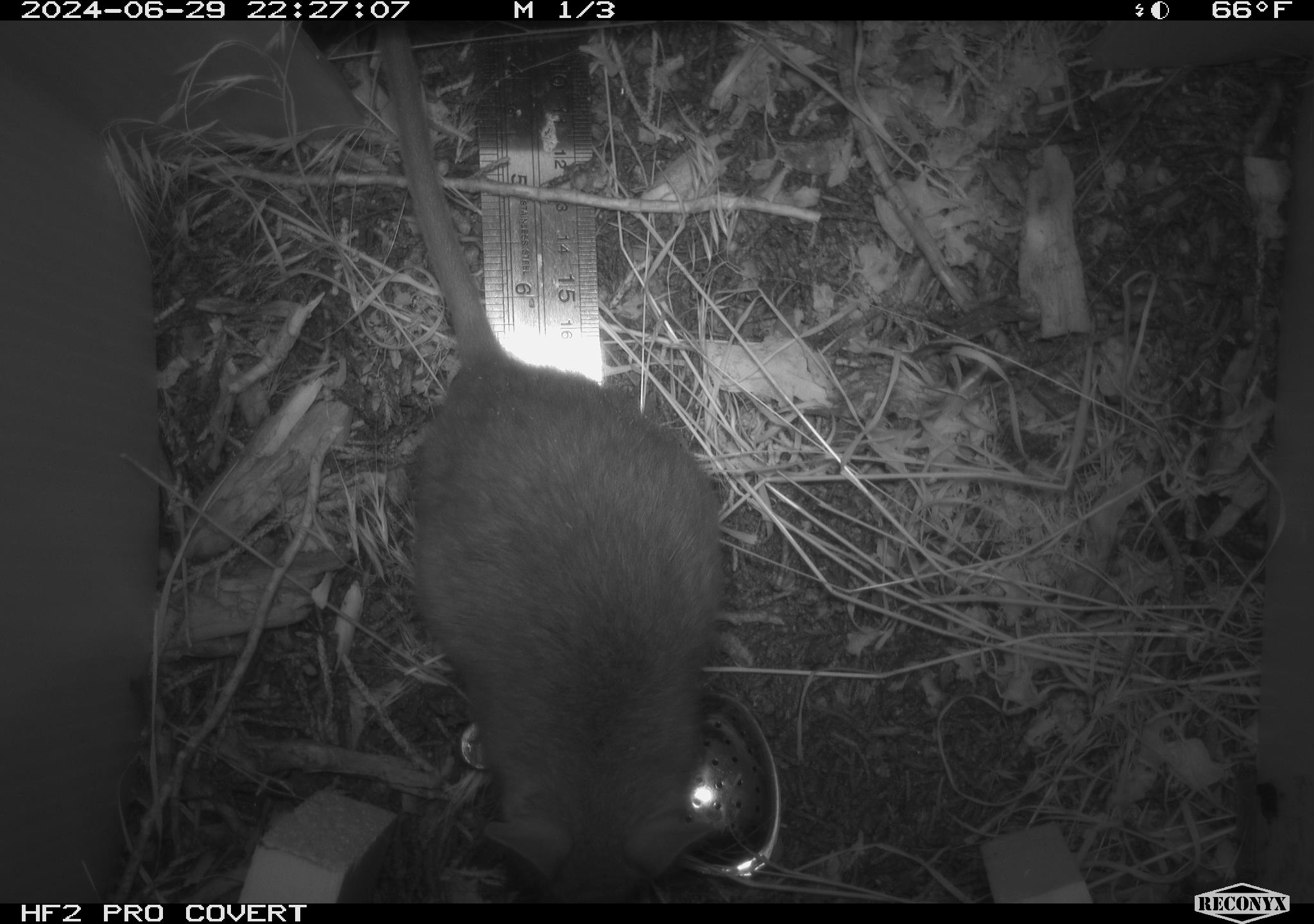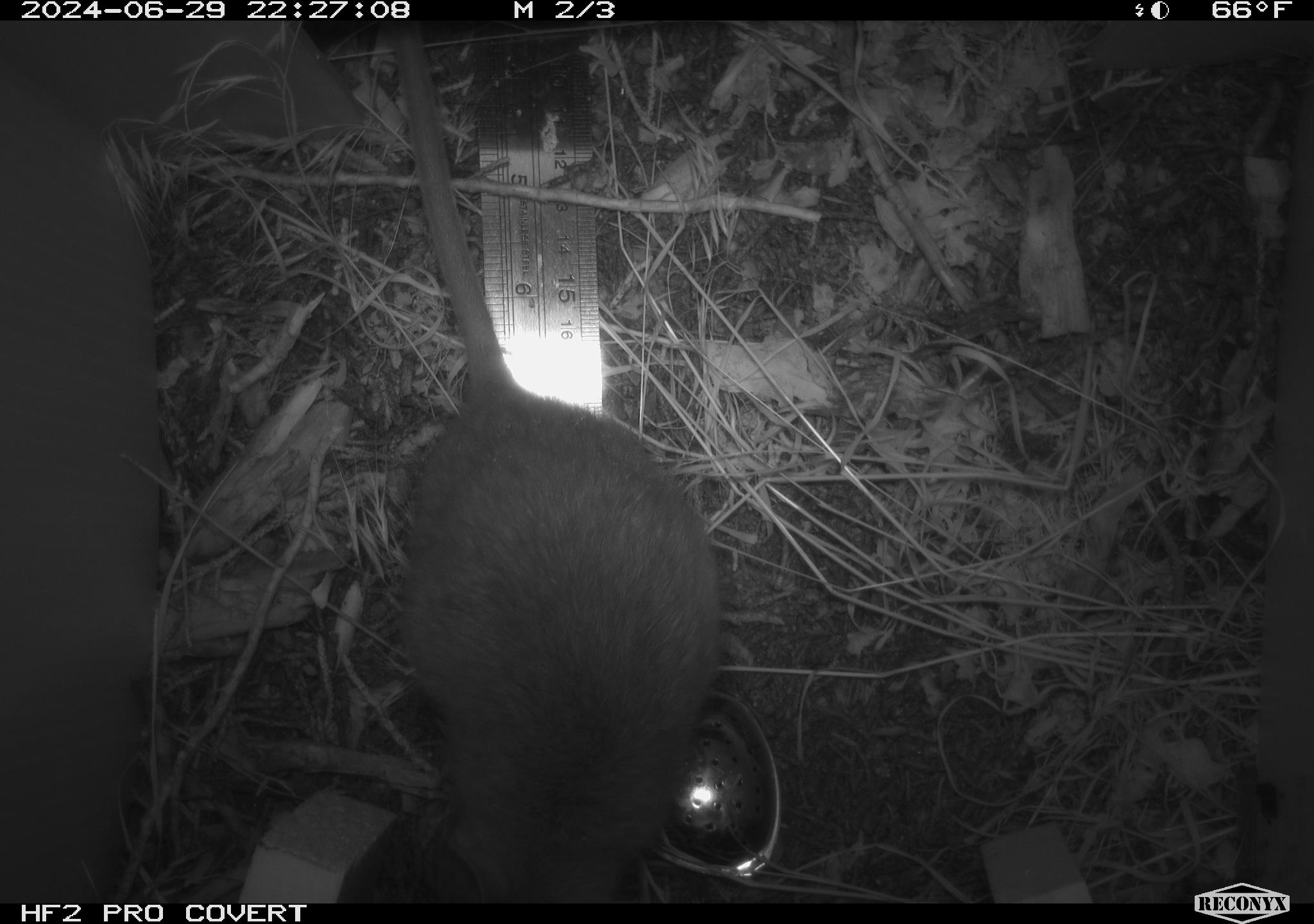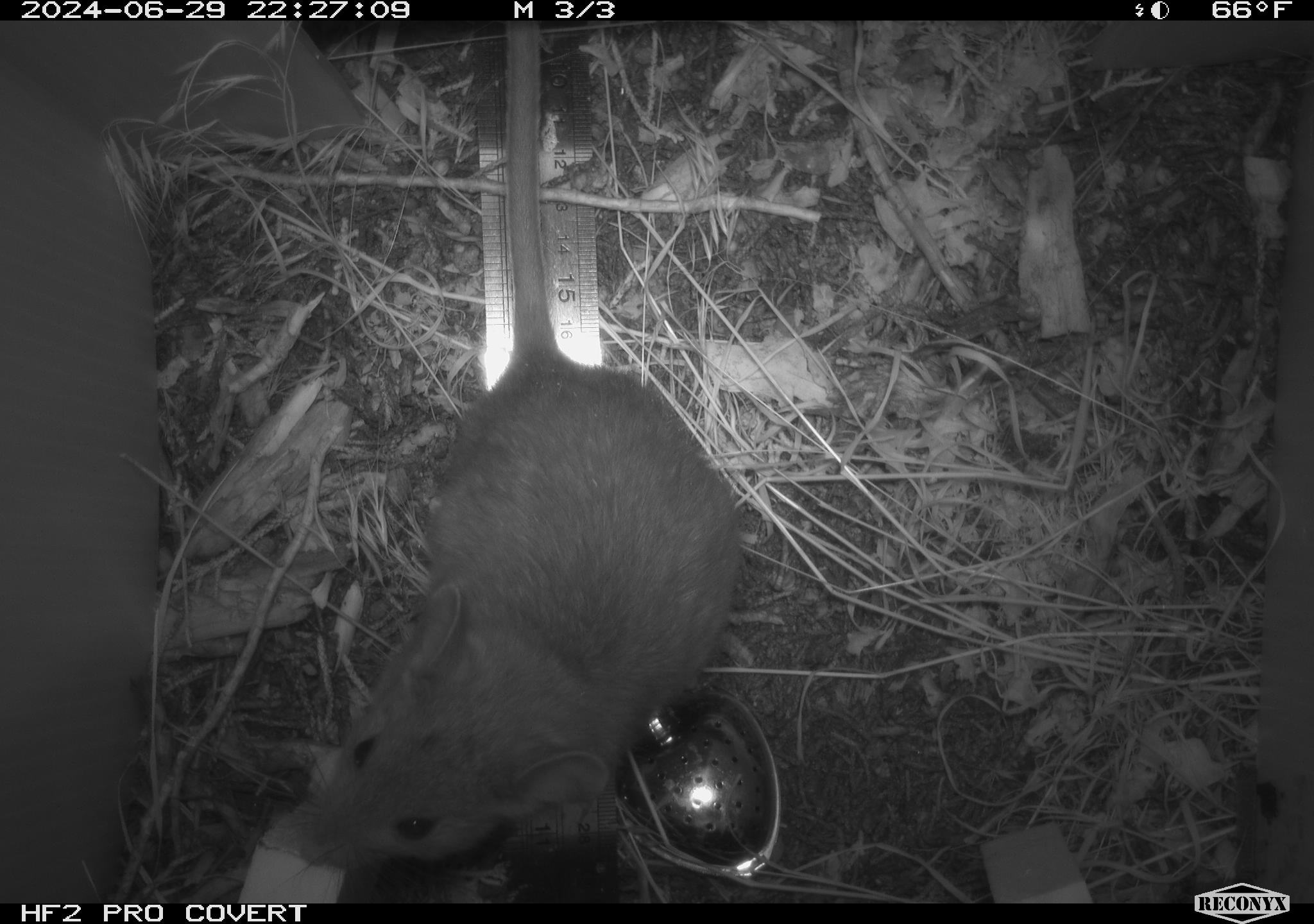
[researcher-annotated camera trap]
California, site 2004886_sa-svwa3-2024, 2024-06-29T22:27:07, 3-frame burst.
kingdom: Animalia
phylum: Chordata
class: Mammalia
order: Rodentia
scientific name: Rodentia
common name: woodrat or rat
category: woodrat or rat species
Woodrat or rat species (woodrat or rat) (Rodentia).